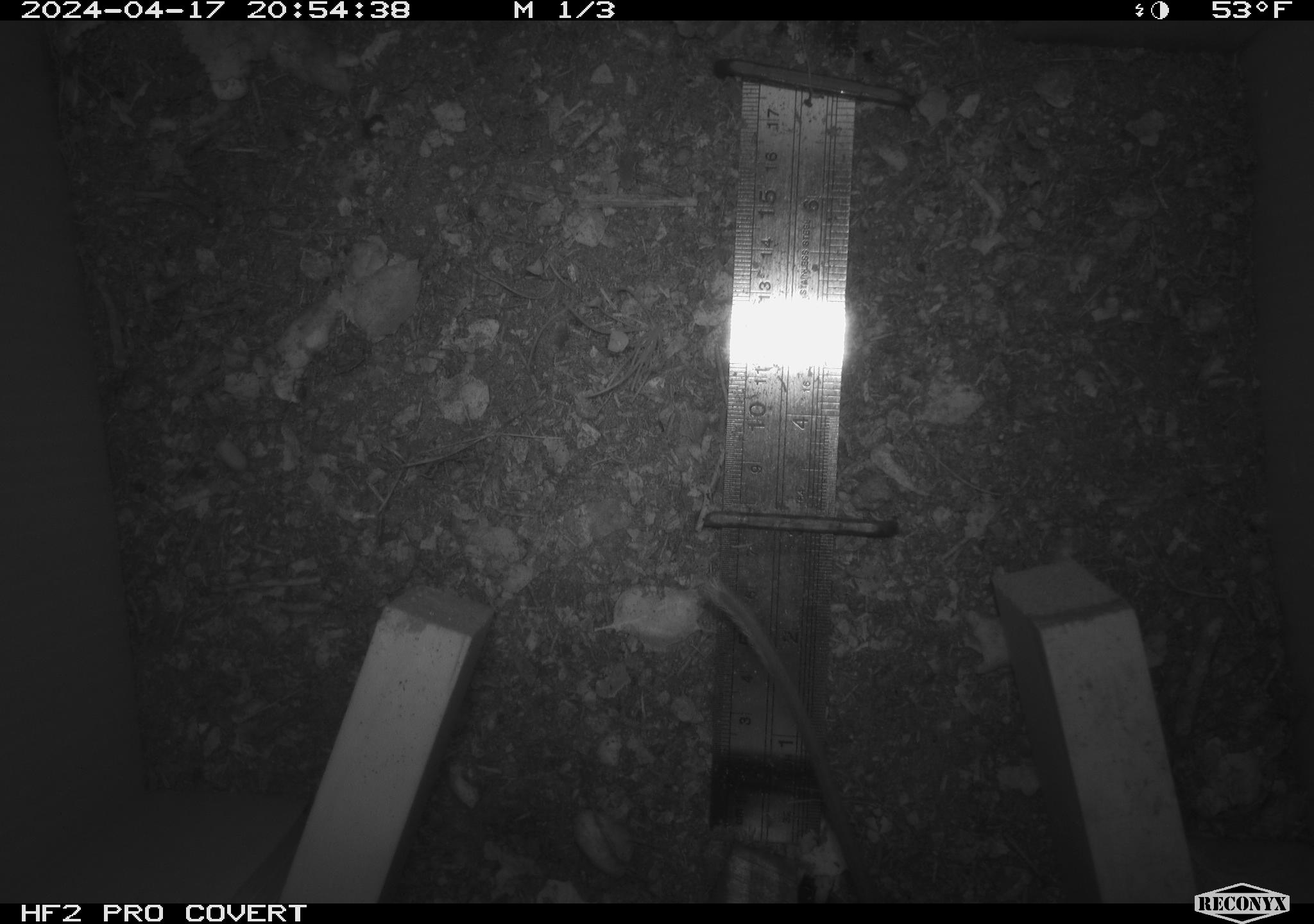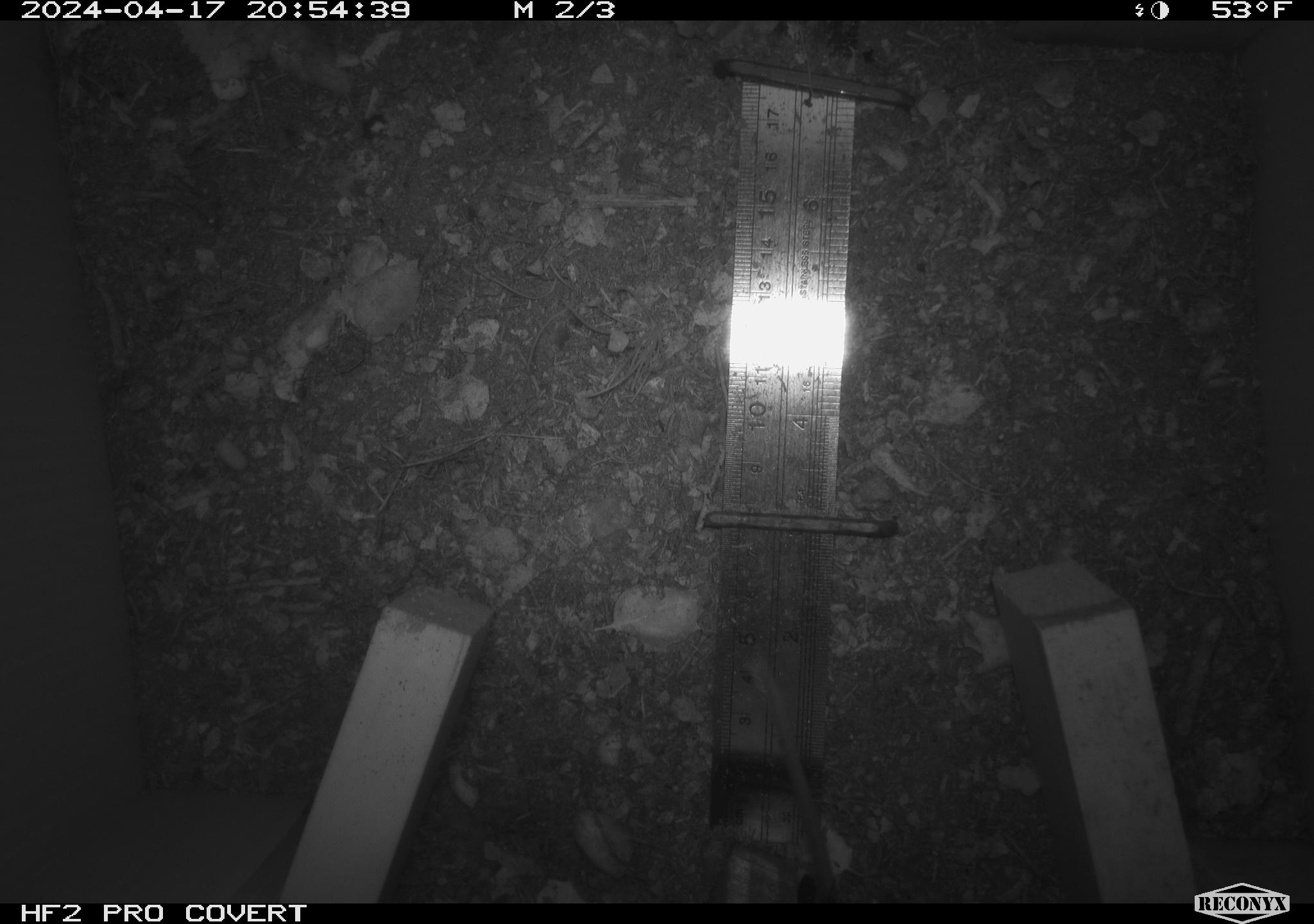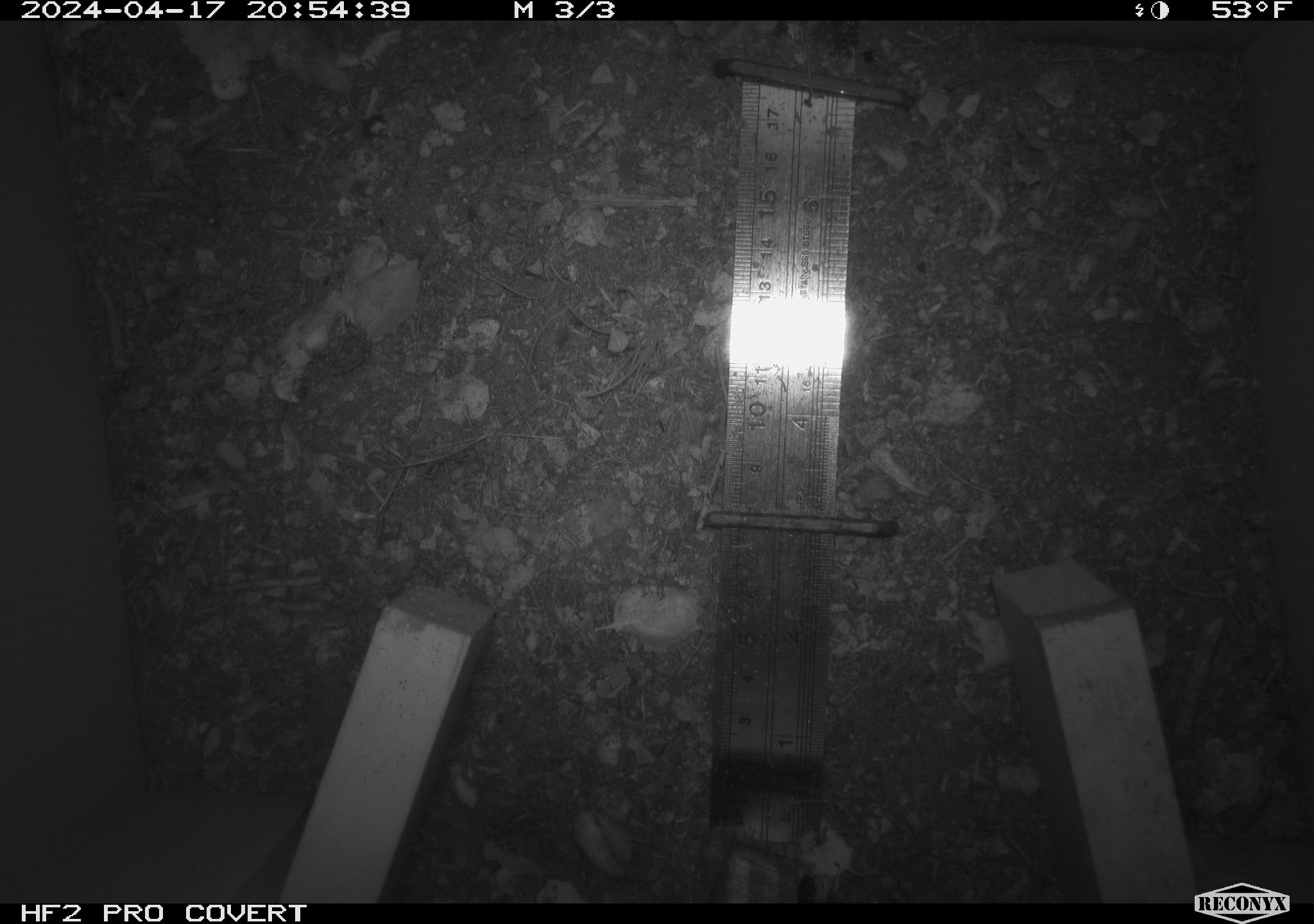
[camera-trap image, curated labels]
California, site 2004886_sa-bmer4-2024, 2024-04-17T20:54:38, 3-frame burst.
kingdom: Animalia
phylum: Chordata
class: Mammalia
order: Rodentia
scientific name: Rodentia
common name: mouse species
Mouse species (Rodentia).